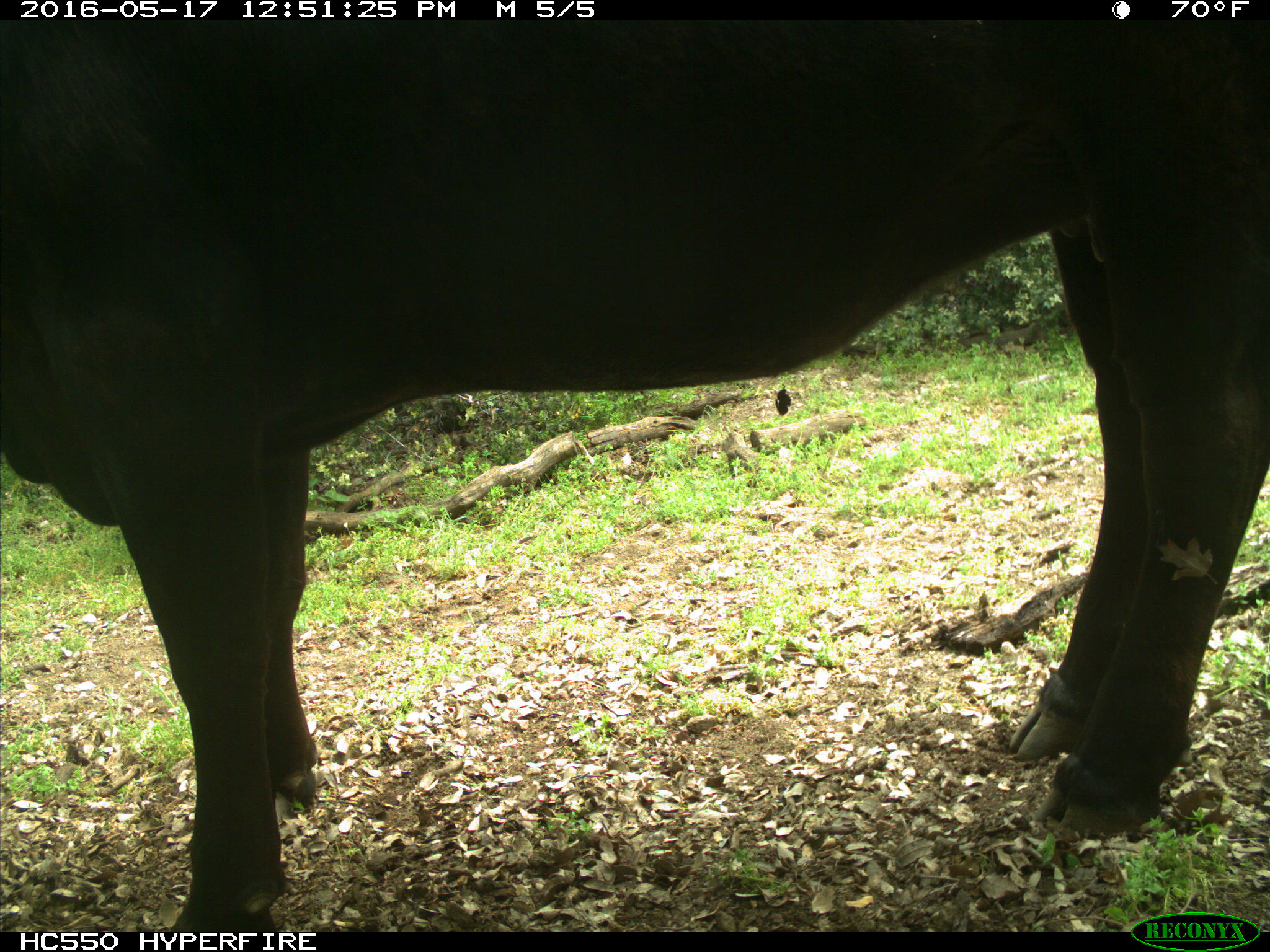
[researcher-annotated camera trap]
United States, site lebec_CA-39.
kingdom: Animalia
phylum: Chordata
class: Mammalia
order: Artiodactyla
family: Bovidae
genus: Bos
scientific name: Bos taurus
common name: domestic cow